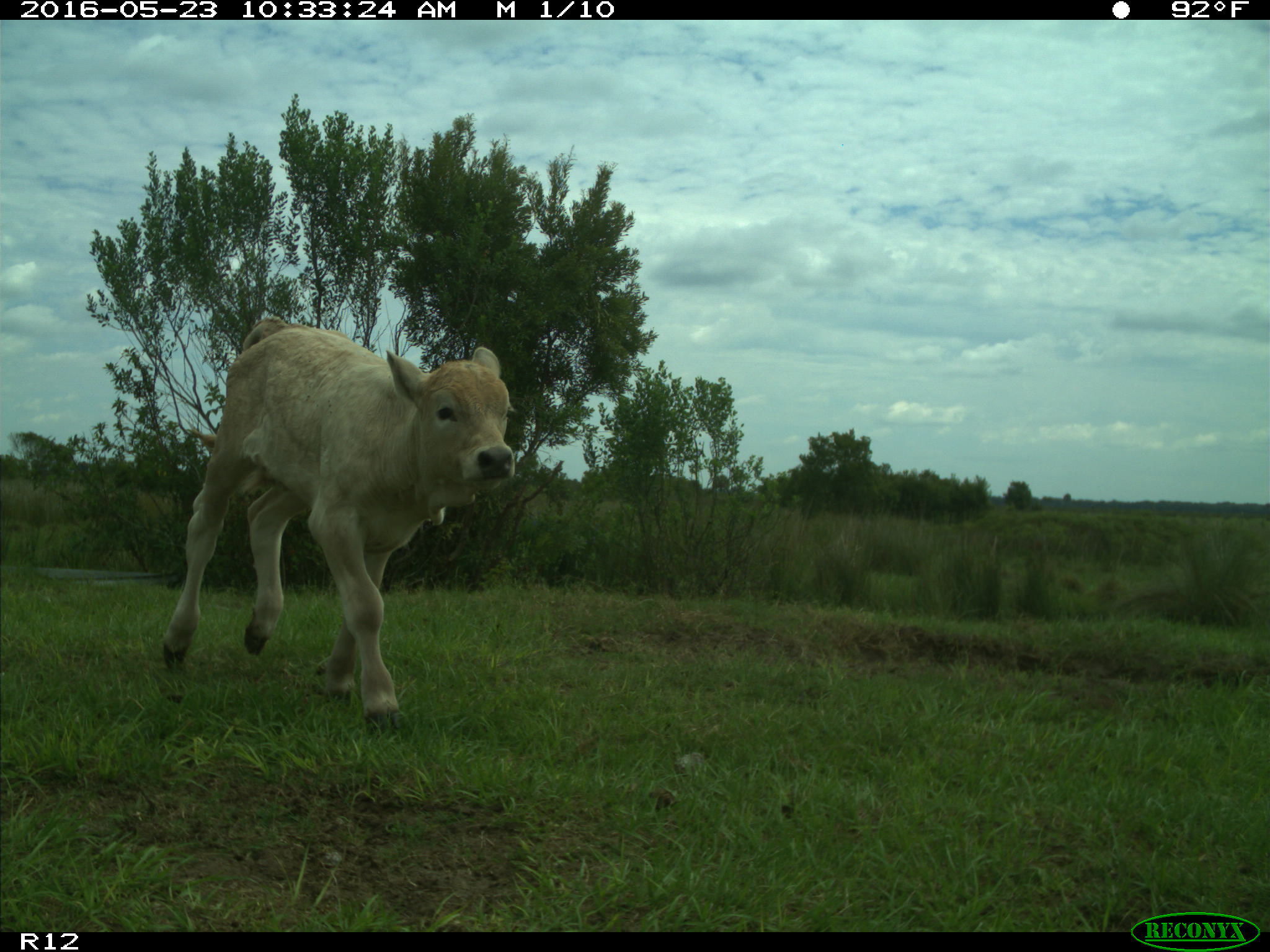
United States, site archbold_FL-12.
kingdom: Animalia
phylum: Chordata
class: Mammalia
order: Artiodactyla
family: Bovidae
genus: Bos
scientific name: Bos taurus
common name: domestic cow